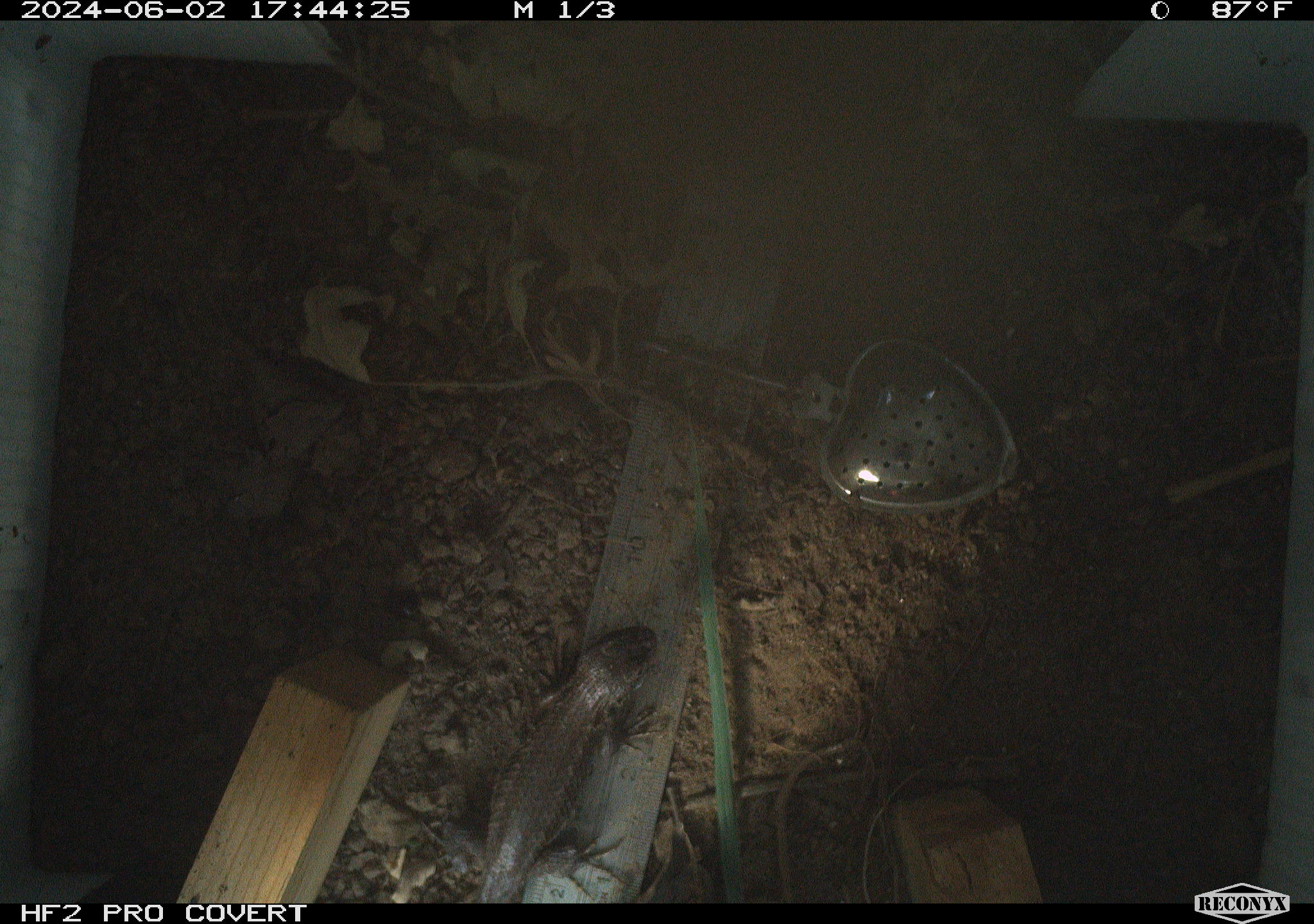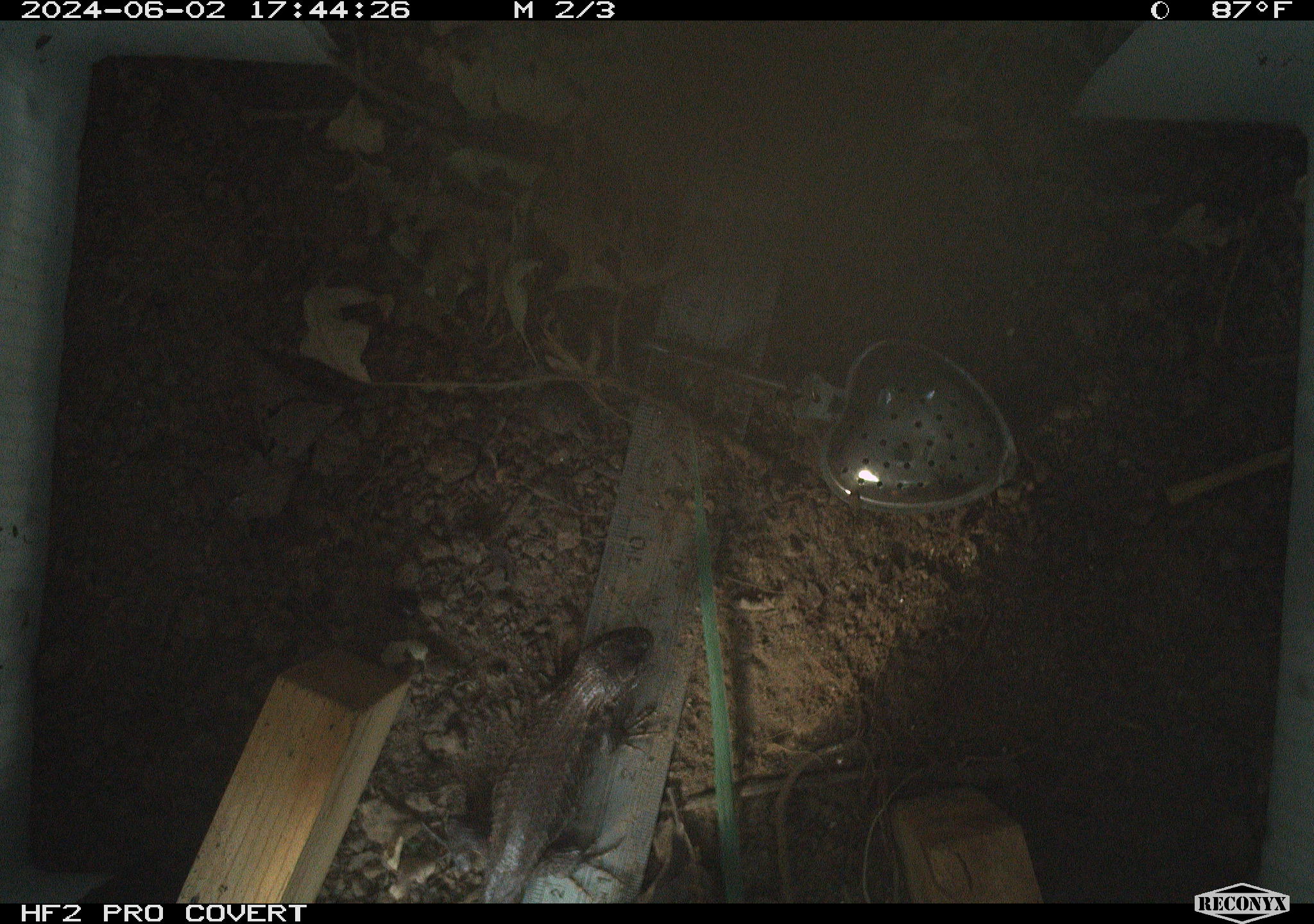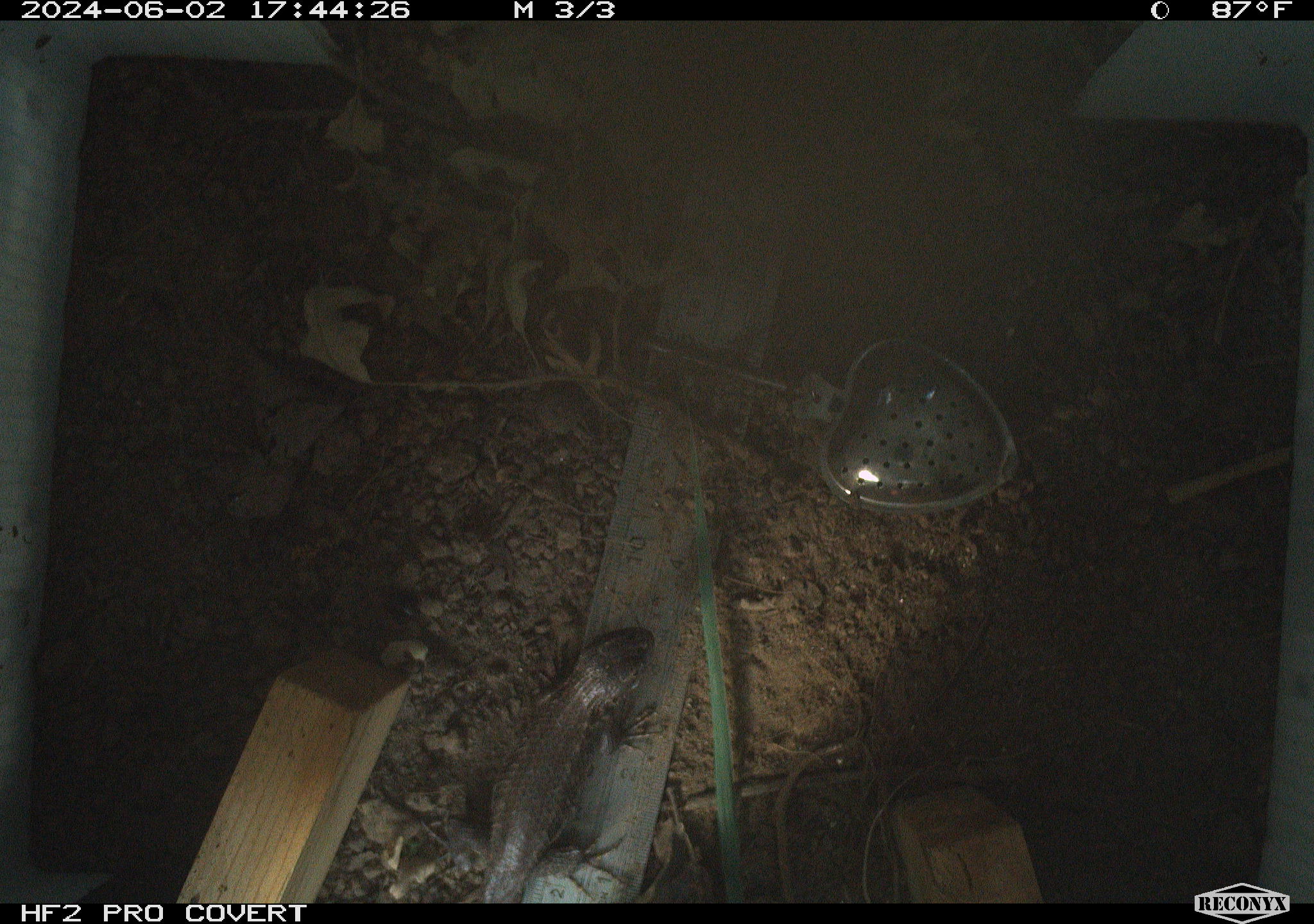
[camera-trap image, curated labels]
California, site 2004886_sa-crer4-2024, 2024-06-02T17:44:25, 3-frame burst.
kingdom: Animalia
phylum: Chordata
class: Reptilia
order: Squamata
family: Phrynosomatidae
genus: Sceloporus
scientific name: Sceloporus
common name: spiny lizards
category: sceloporus species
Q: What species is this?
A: Sceloporus species (spiny lizards) (Sceloporus).